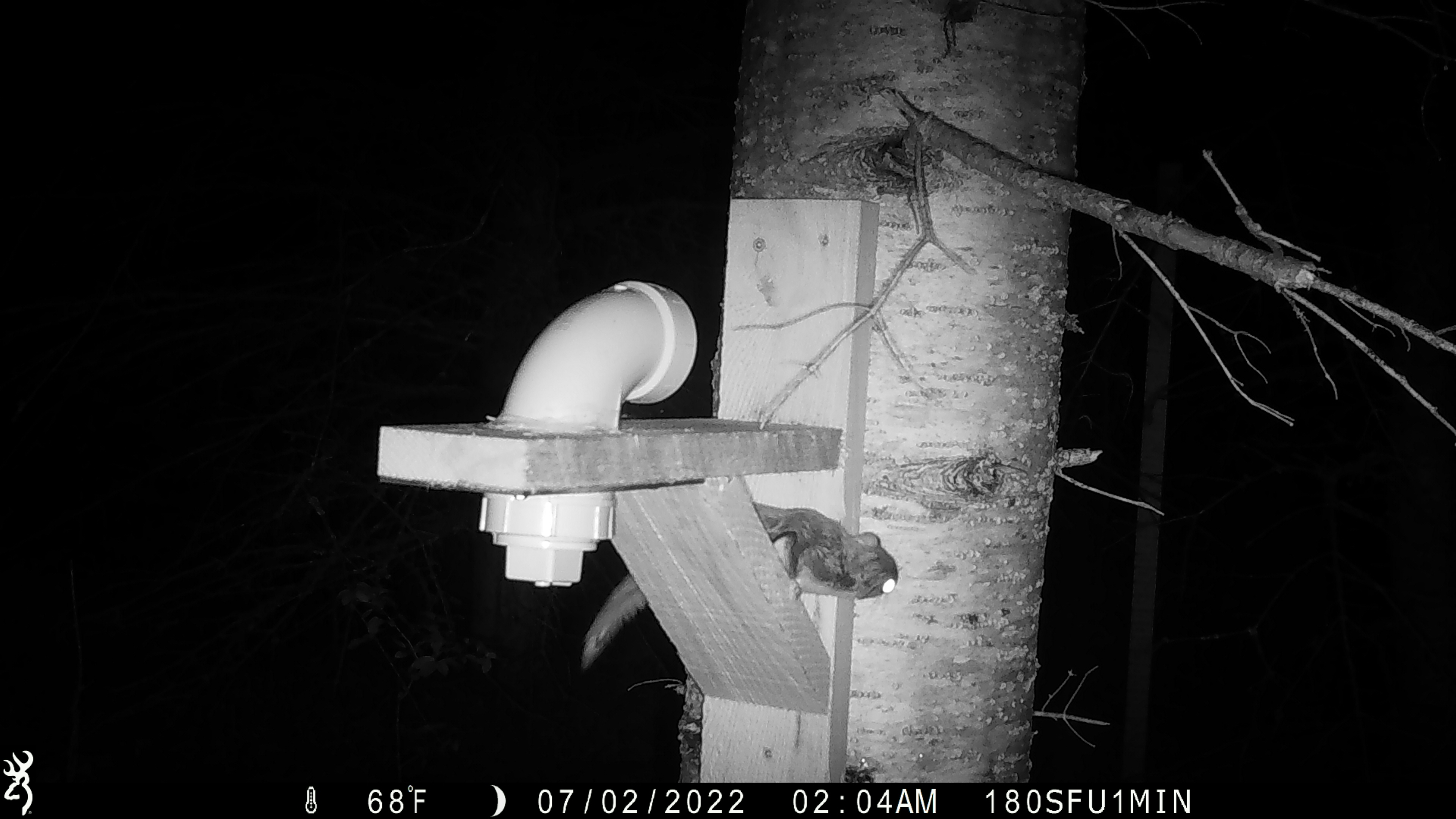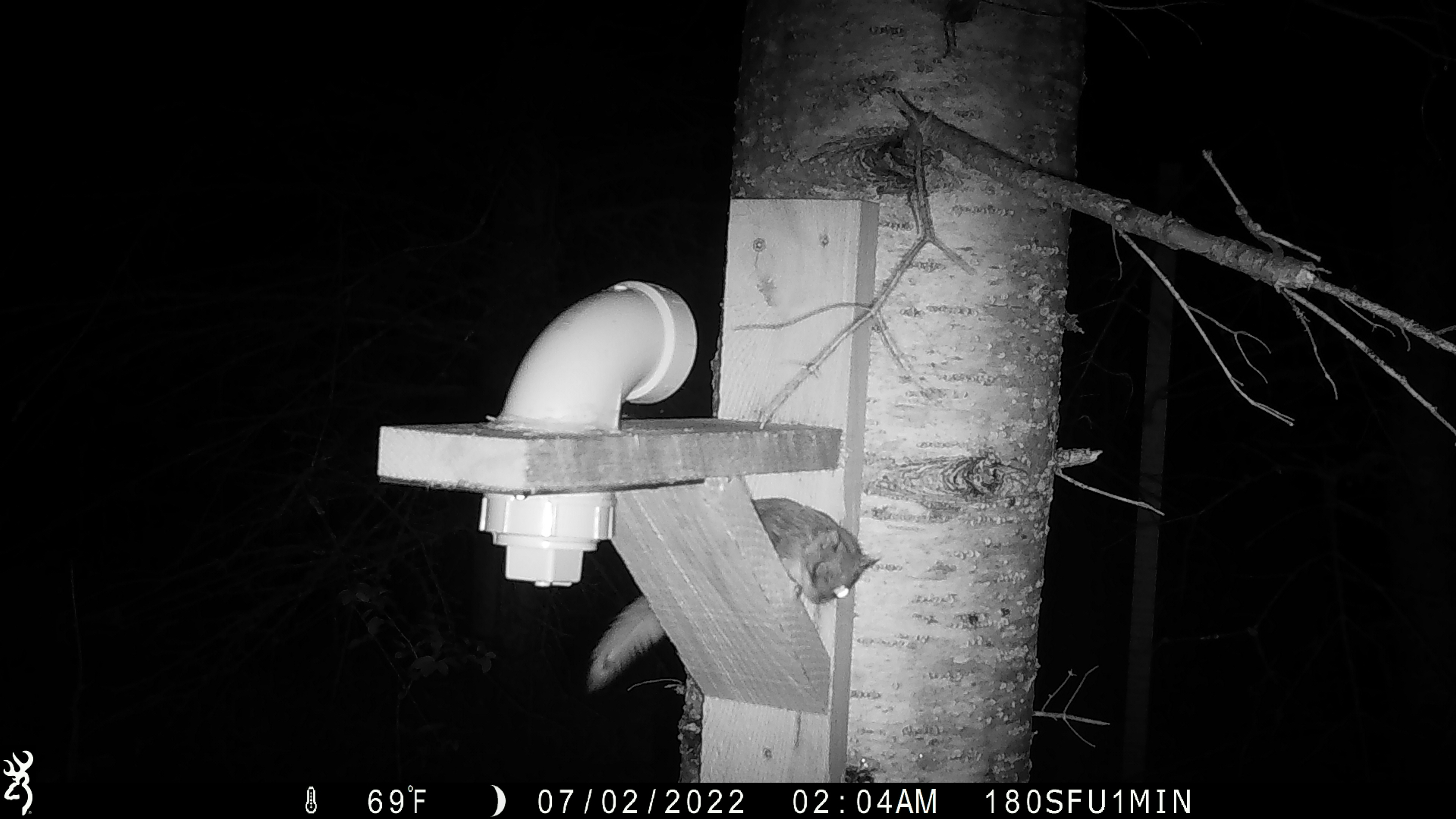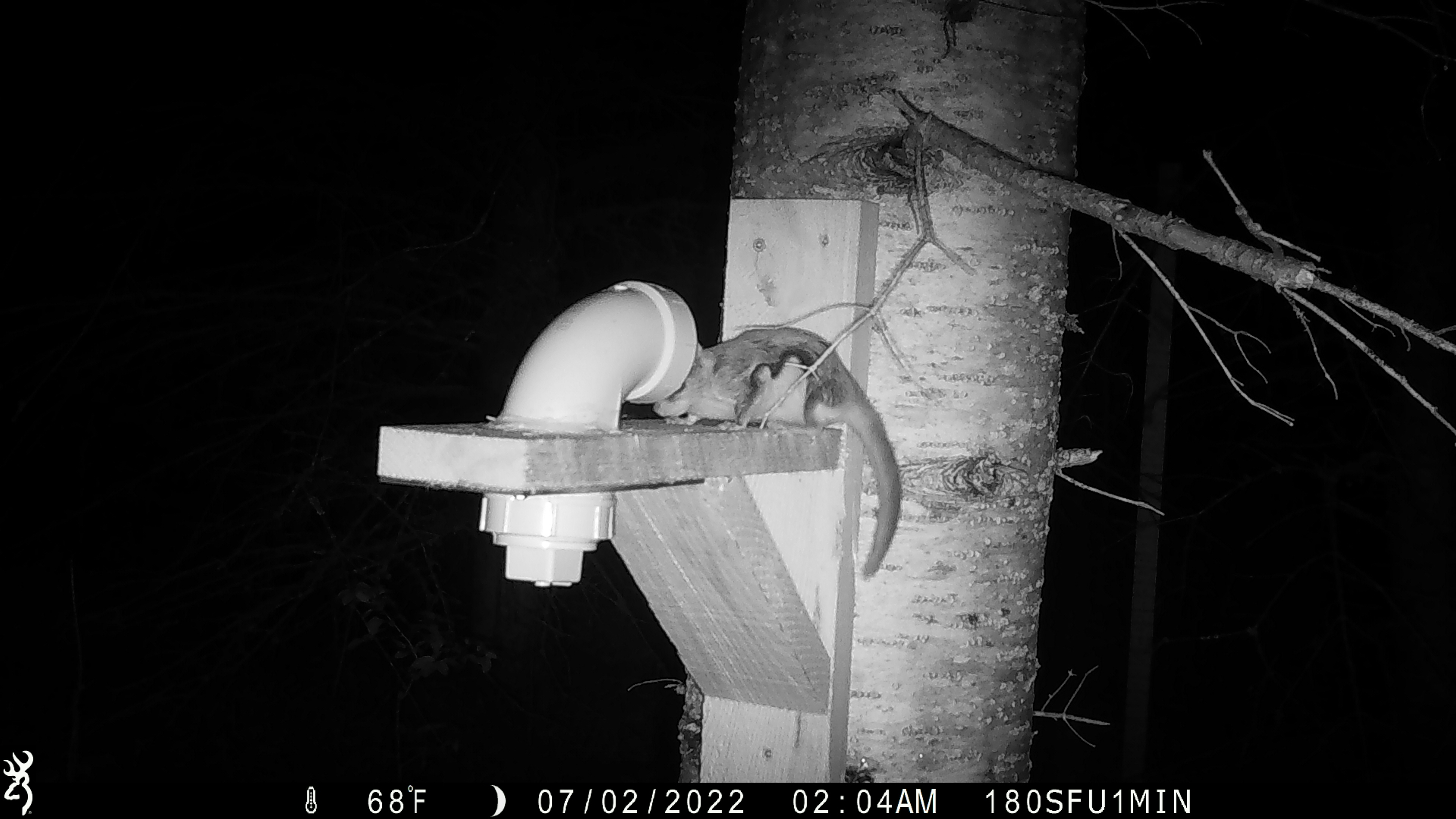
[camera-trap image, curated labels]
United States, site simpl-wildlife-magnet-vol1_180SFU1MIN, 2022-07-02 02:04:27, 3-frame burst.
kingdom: Animalia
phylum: Chordata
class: Mammalia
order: Rodentia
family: Sciuridae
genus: Glaucomys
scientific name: Glaucomys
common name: flying squirrel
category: flying squirrel sp.